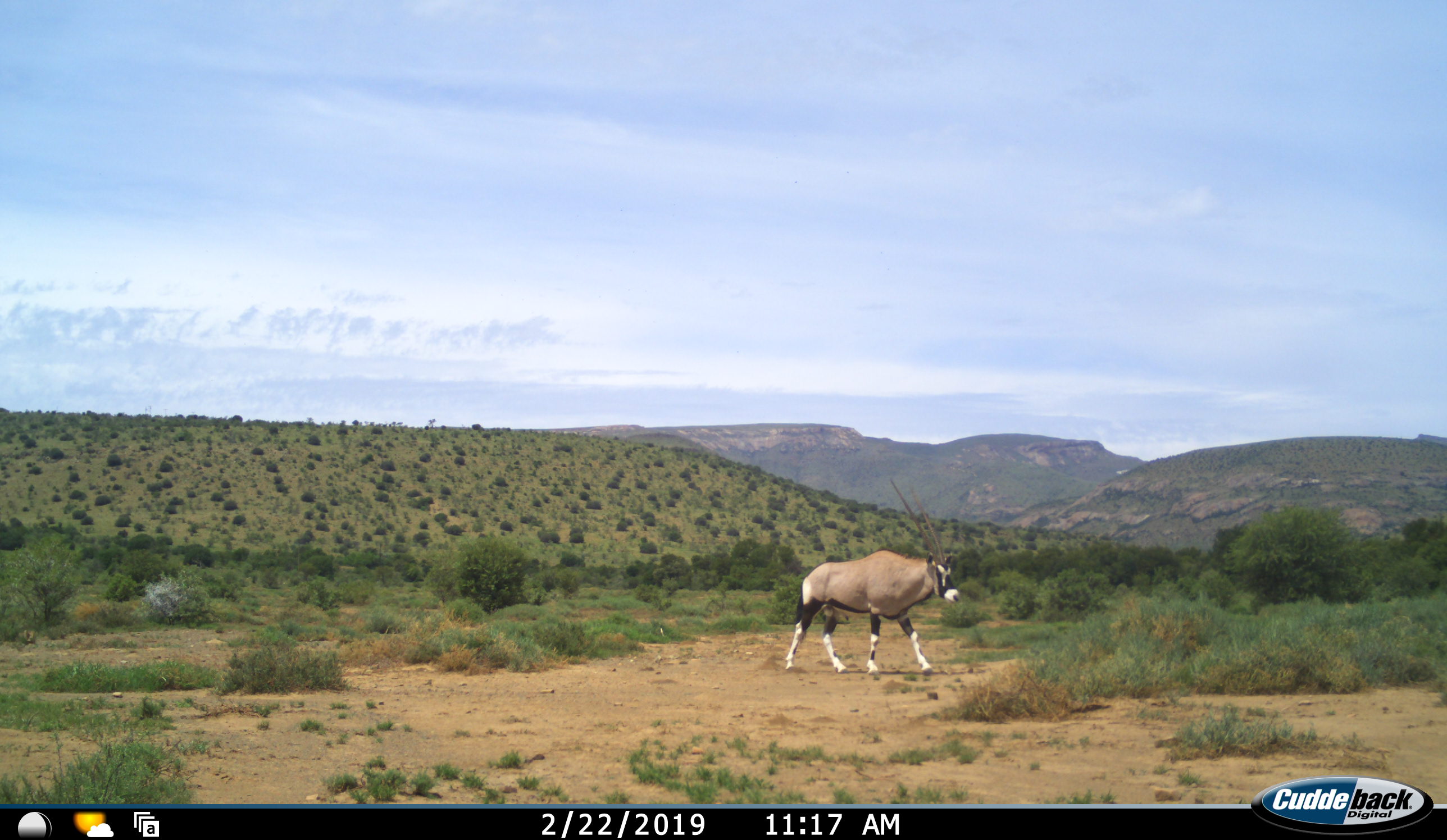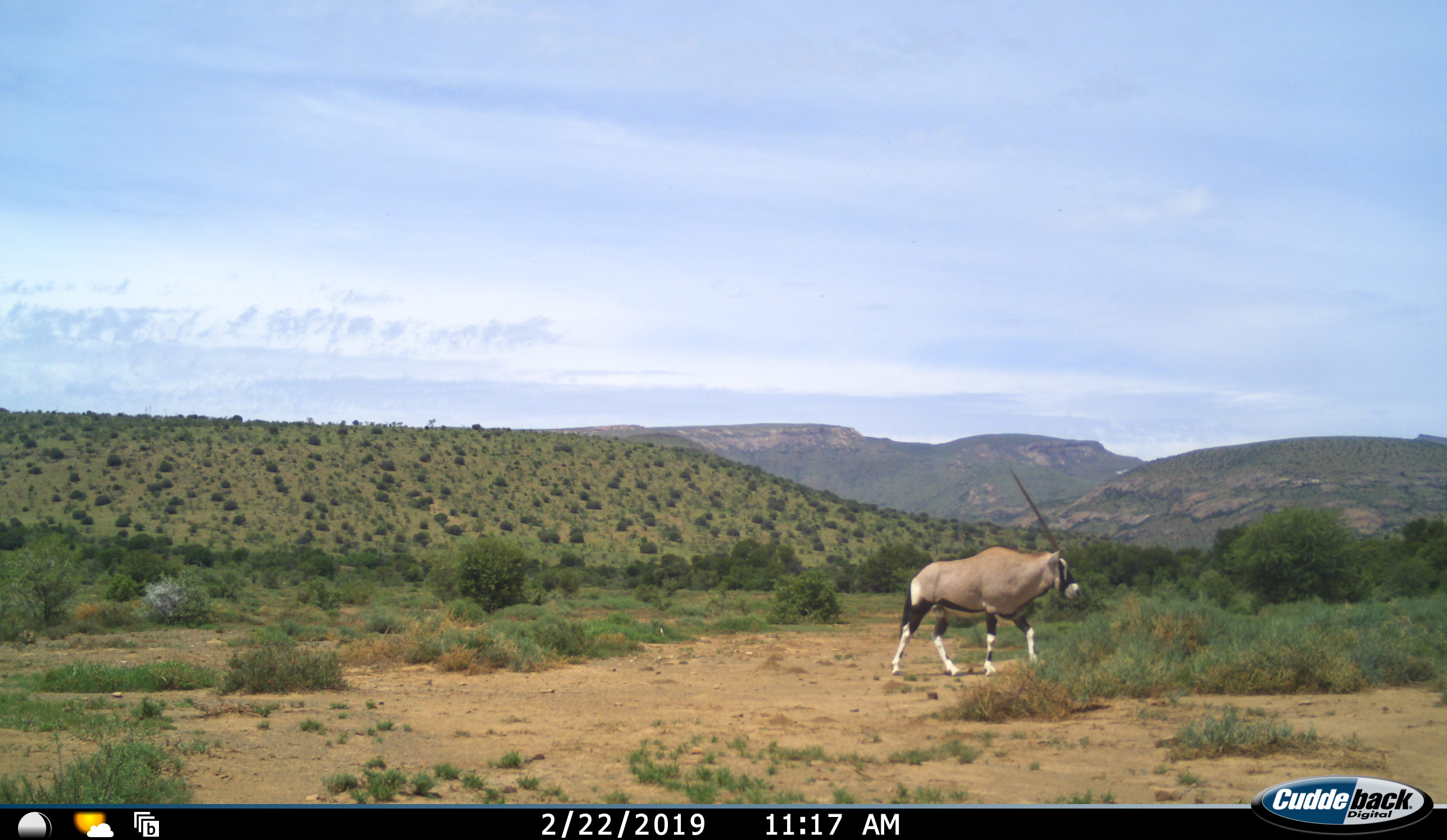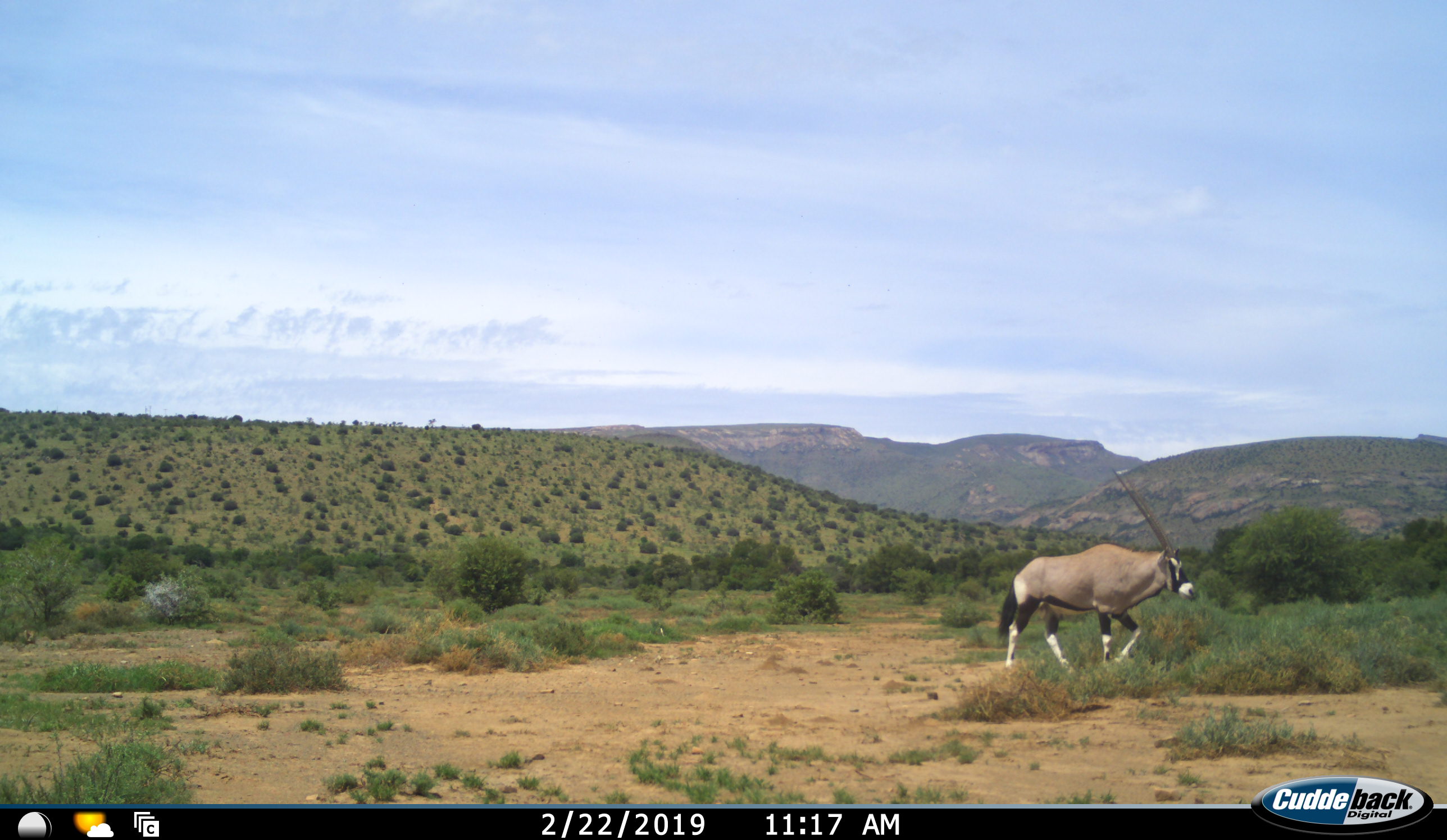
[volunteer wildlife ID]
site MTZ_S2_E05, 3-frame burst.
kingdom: Animalia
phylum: Chordata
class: Mammalia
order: Artiodactyla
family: Bovidae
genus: Oryx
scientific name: Oryx gazella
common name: gemsbok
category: oryx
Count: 1.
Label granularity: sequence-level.